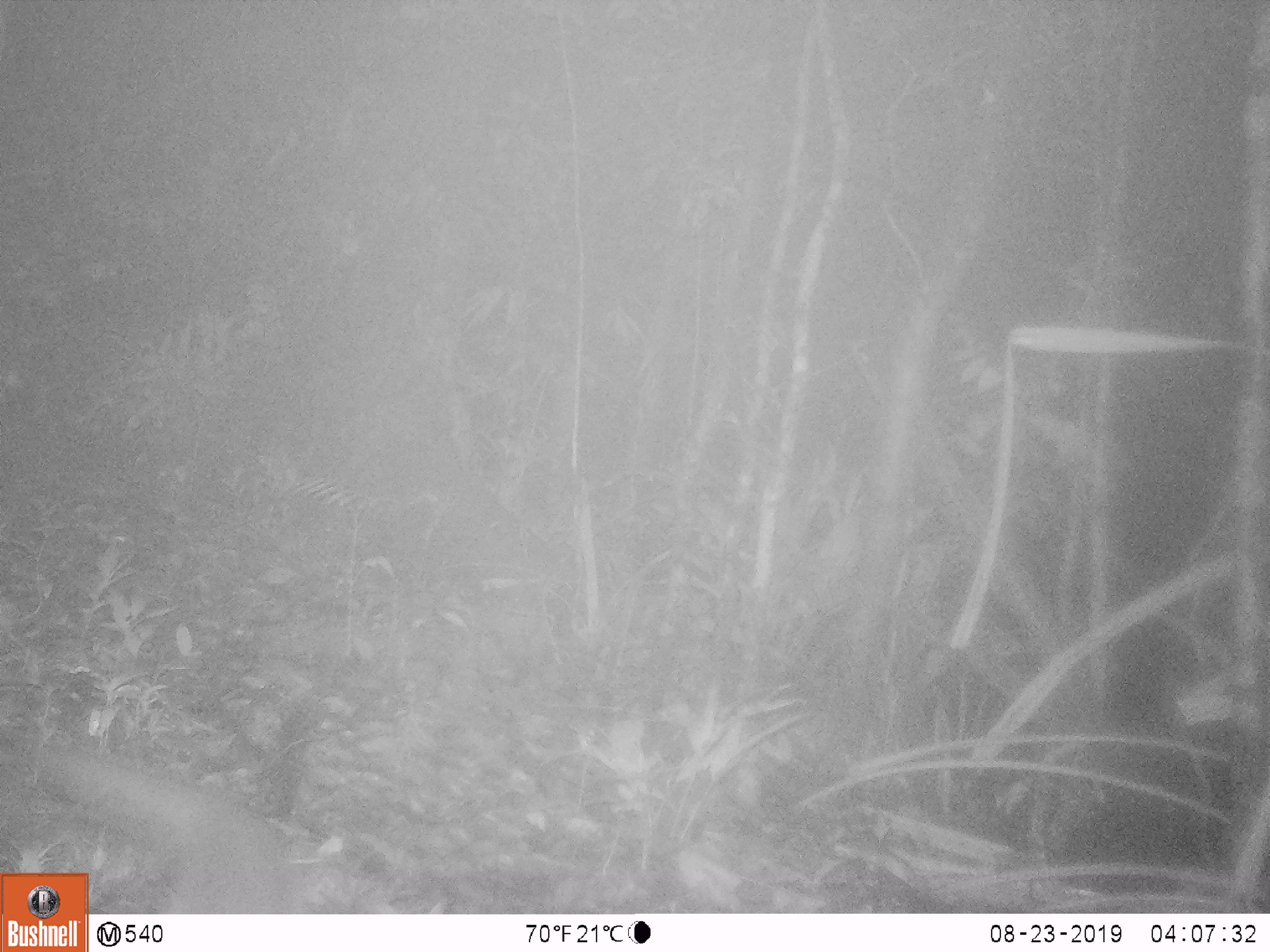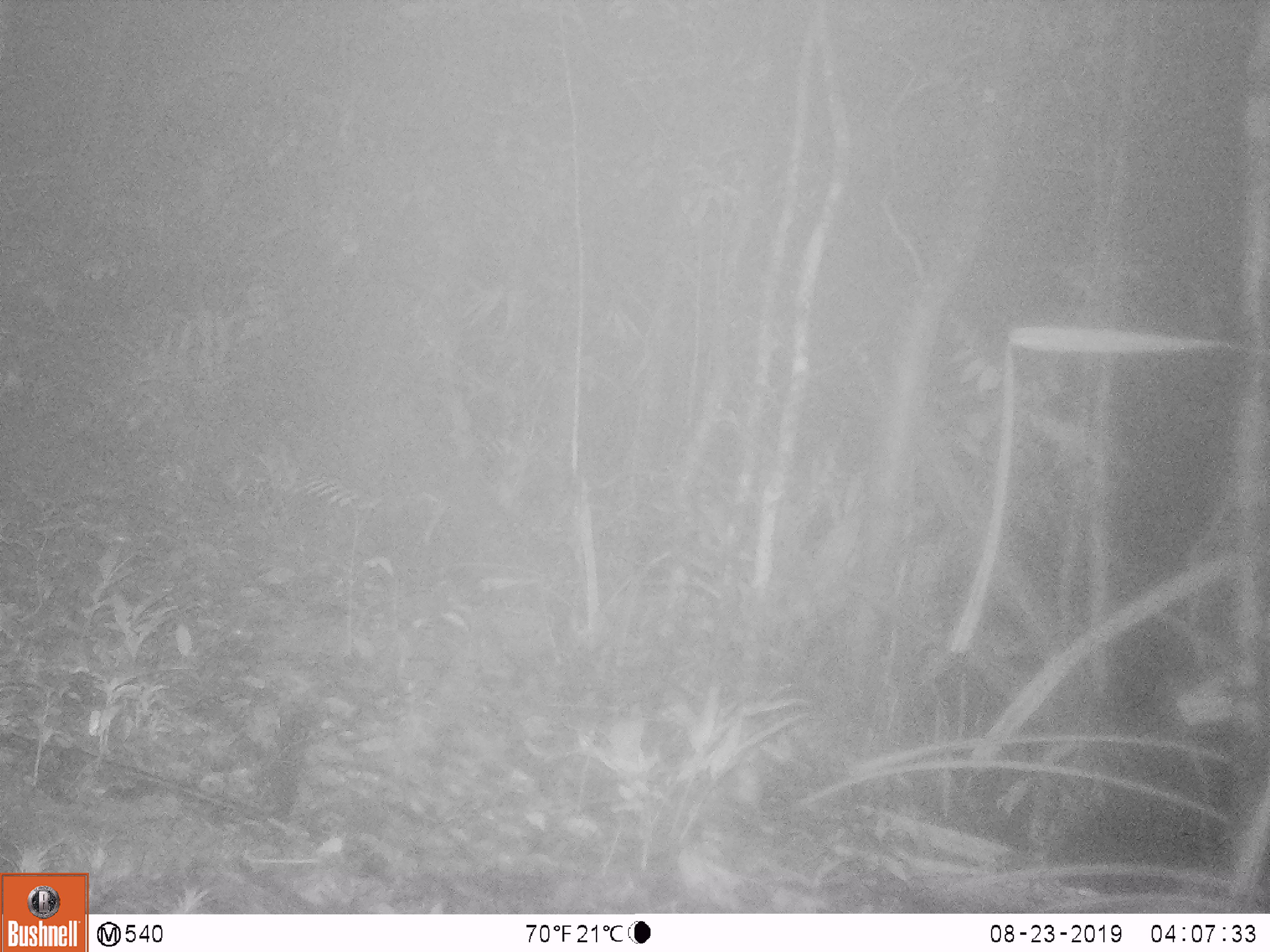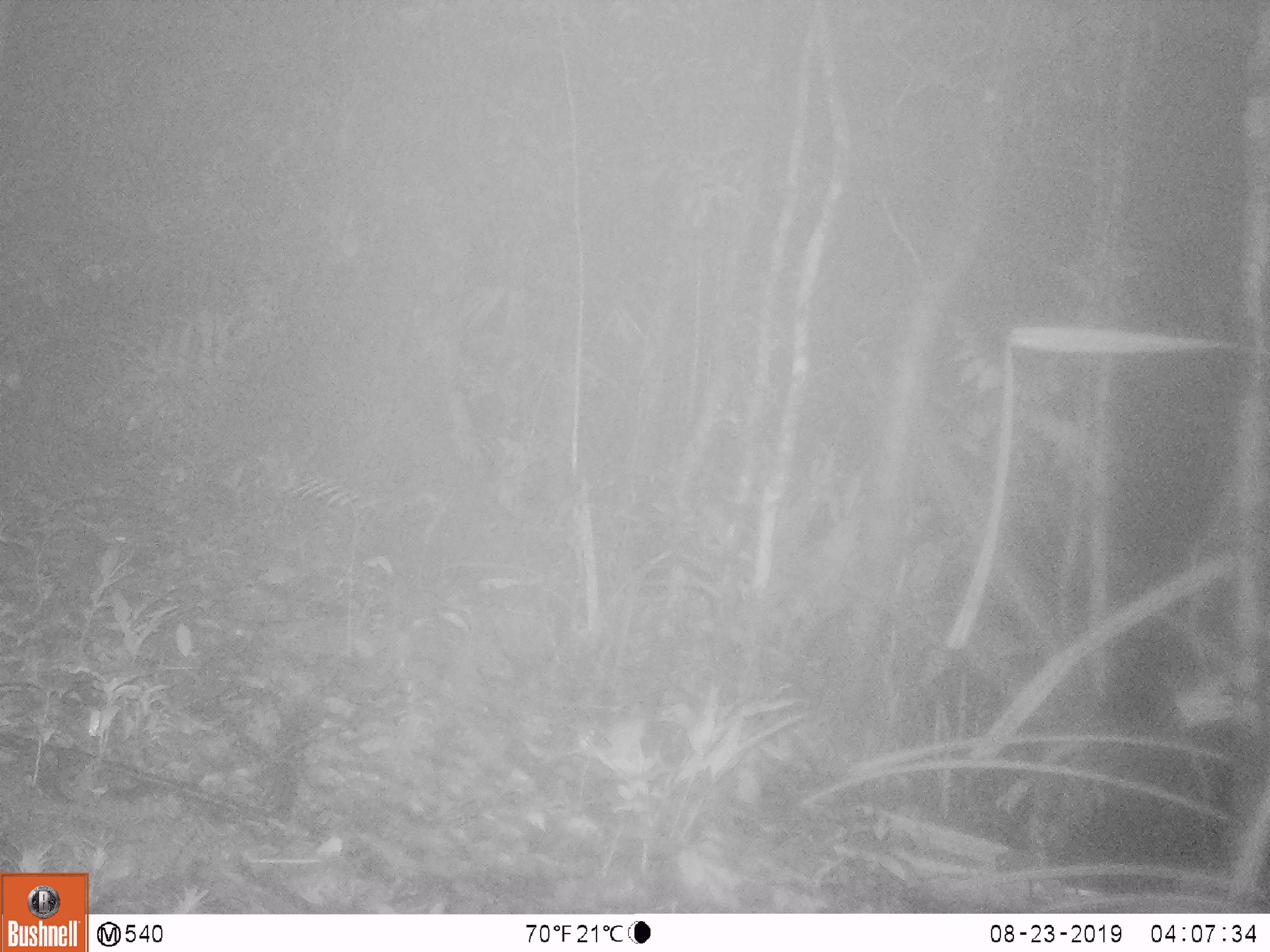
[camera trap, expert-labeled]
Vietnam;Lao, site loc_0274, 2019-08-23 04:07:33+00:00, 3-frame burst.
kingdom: Animalia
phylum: Chordata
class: Mammalia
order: Carnivora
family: Viverridae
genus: Paguma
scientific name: Paguma larvata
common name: masked palm civet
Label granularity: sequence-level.